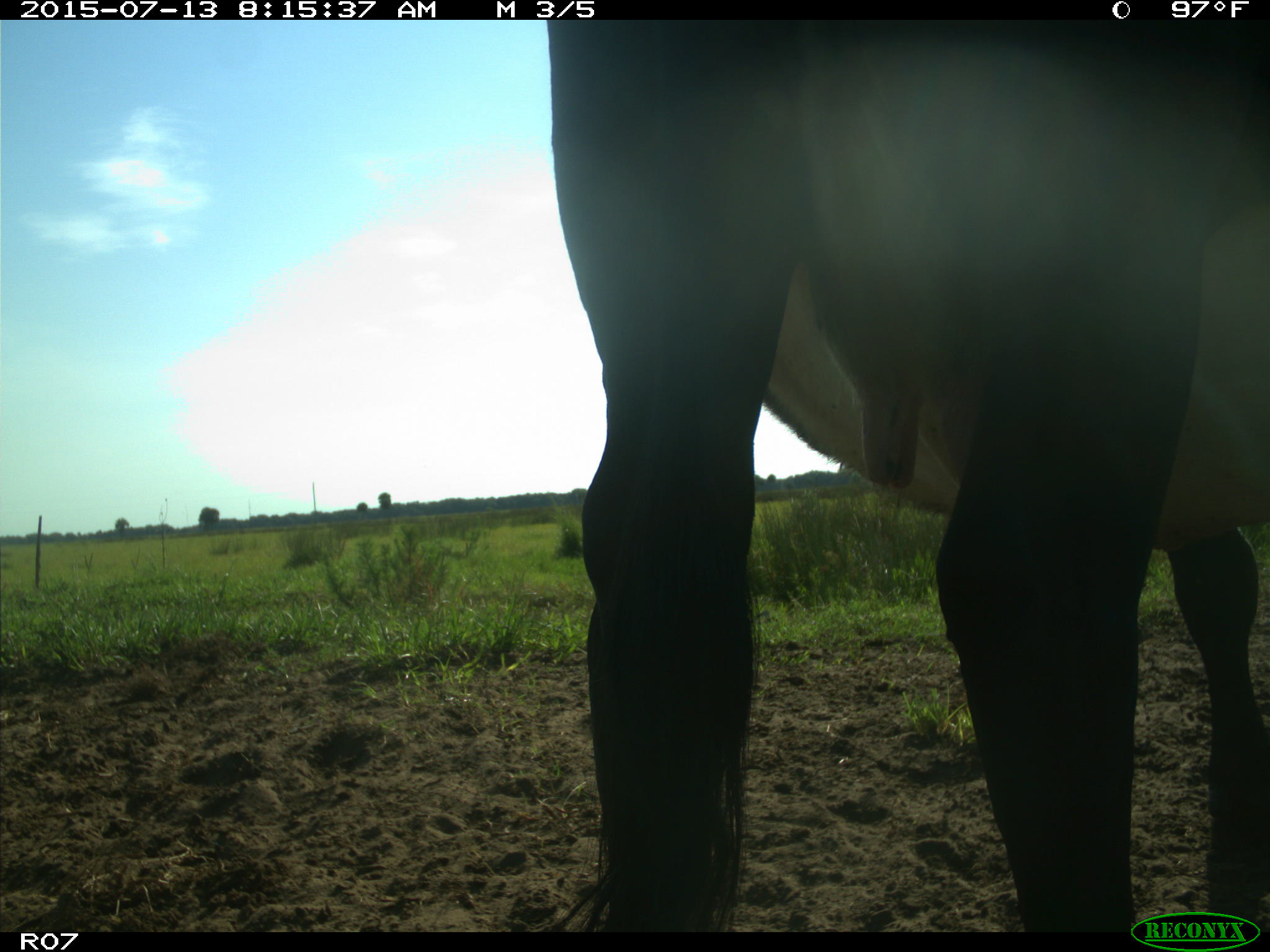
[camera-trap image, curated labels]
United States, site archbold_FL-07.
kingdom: Animalia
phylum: Chordata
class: Mammalia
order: Artiodactyla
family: Bovidae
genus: Bos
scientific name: Bos taurus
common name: domestic cow